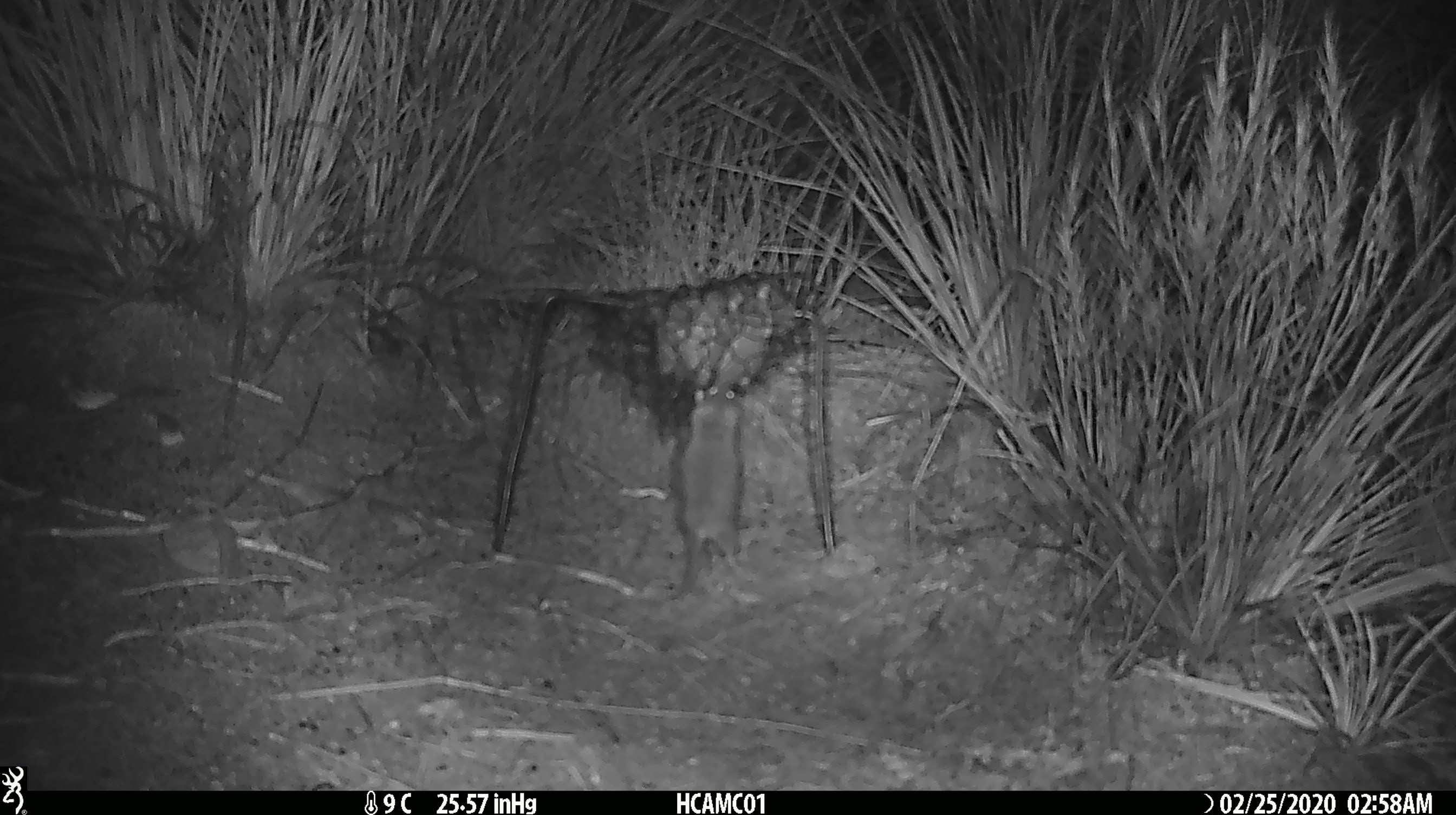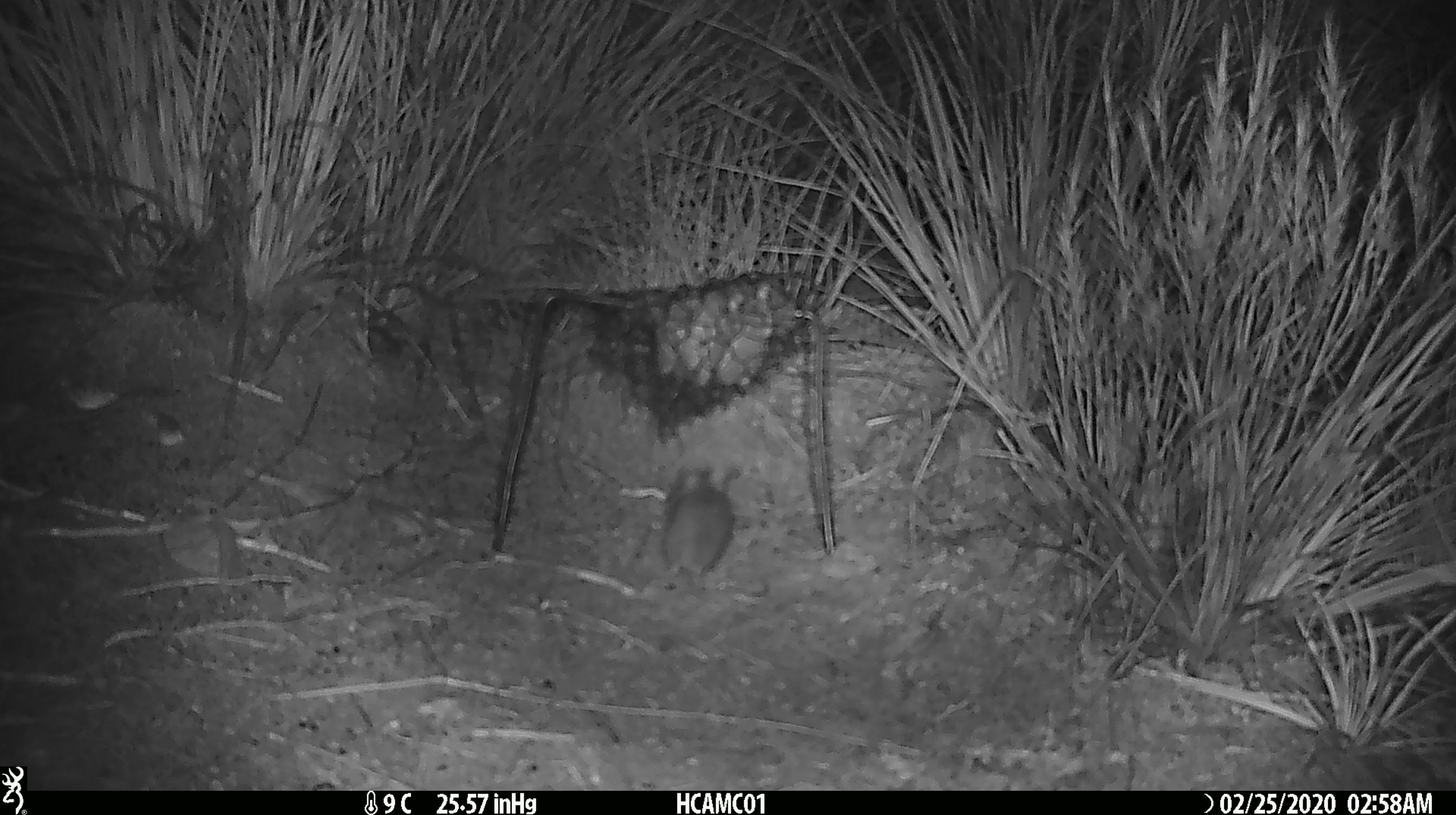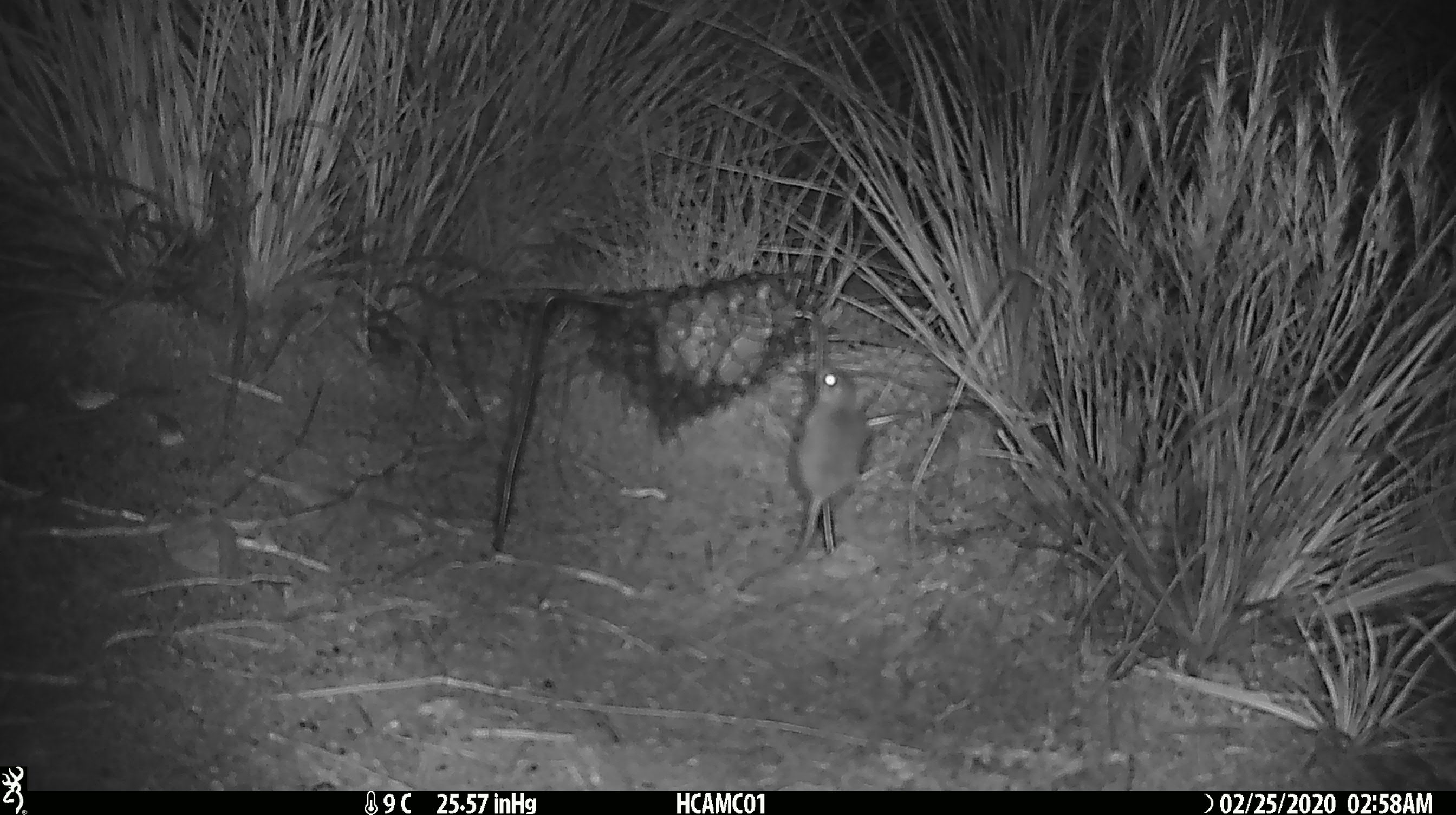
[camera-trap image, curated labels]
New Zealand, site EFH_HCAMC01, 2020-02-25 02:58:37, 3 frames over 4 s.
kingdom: Animalia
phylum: Chordata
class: Mammalia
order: Rodentia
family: Muridae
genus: Mus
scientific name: Mus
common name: mouse